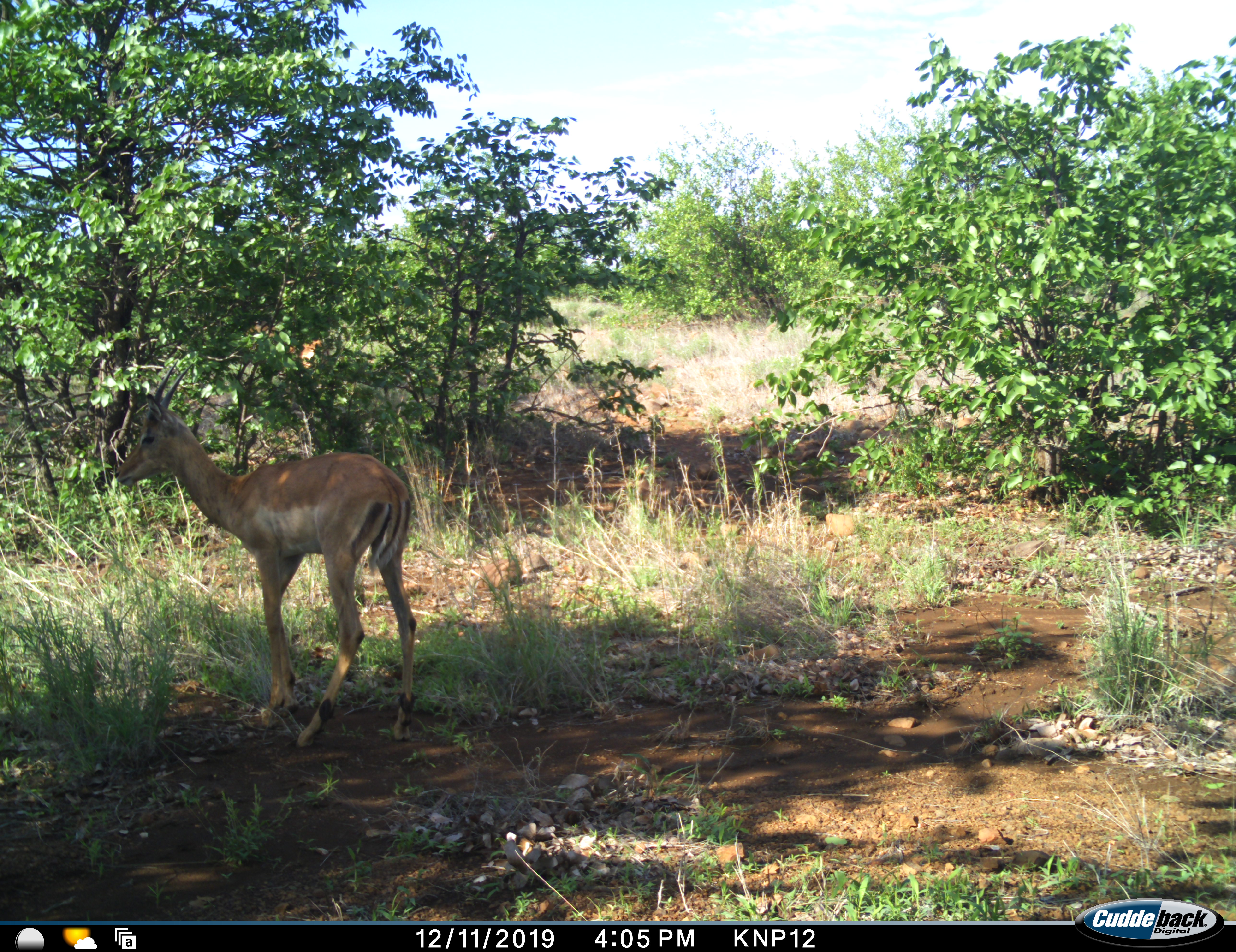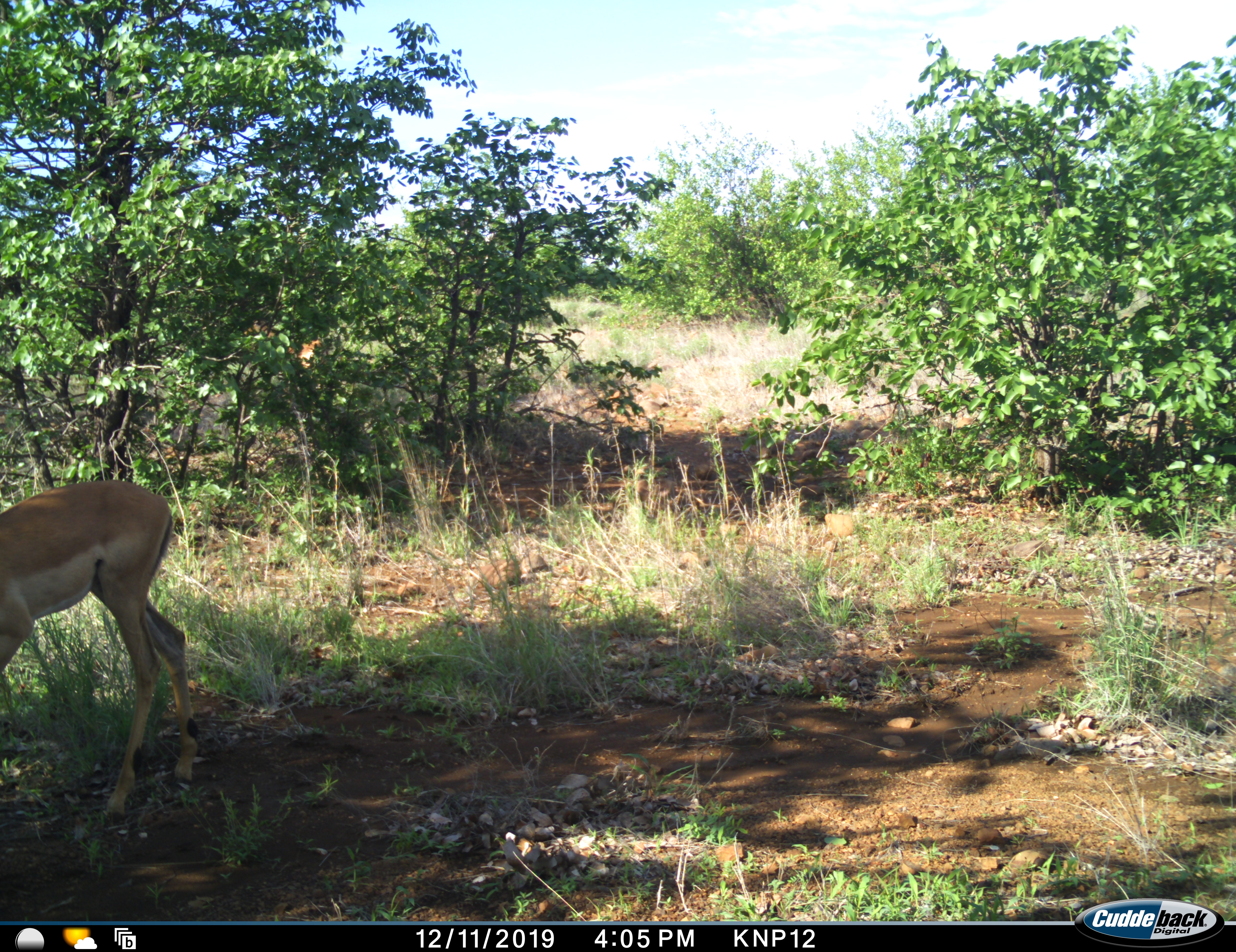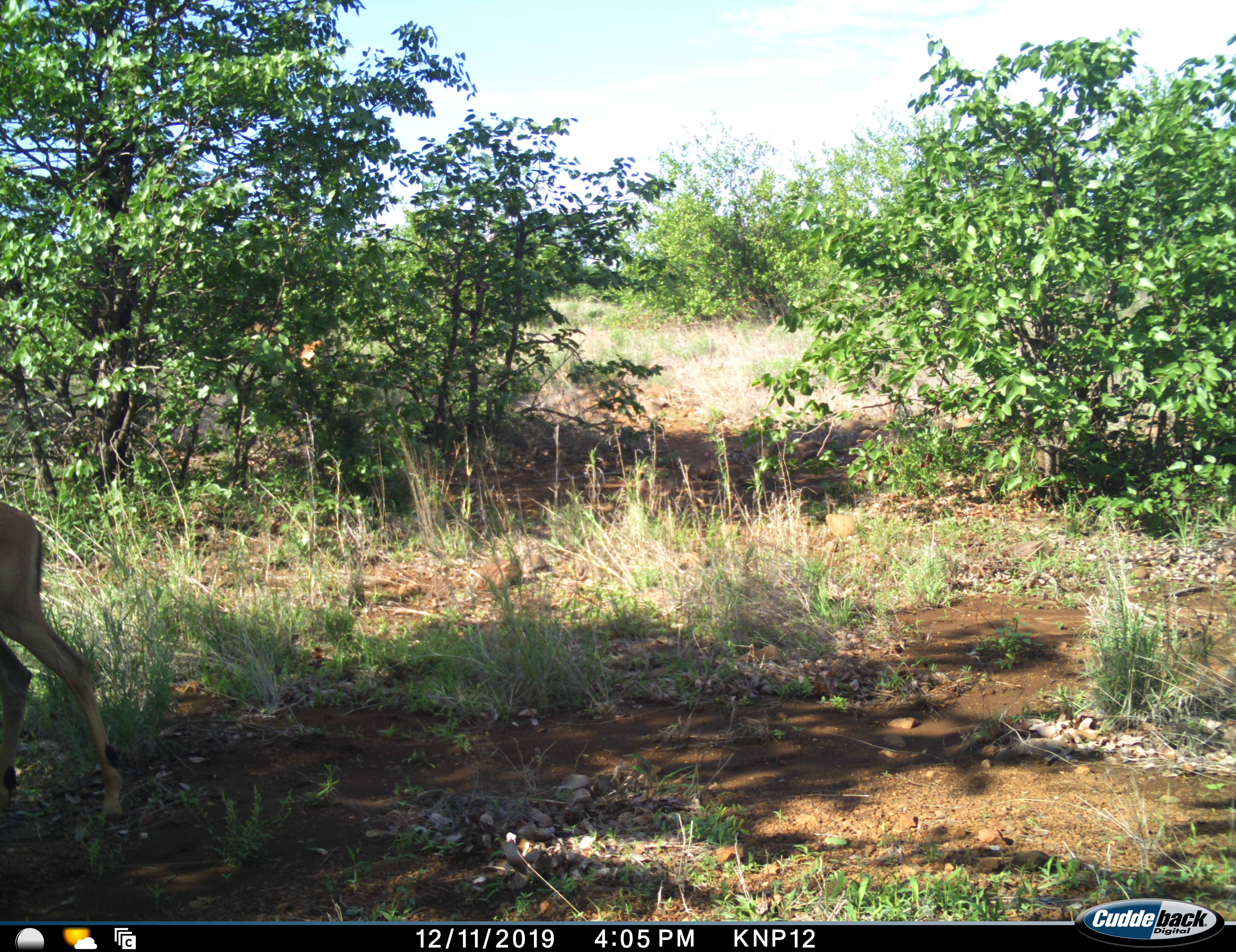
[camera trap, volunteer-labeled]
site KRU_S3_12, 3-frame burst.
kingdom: Animalia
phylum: Chordata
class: Mammalia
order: Artiodactyla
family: Bovidae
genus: Aepyceros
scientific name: Aepyceros melampus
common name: impala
Impala (Aepyceros melampus), count 1. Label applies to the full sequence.